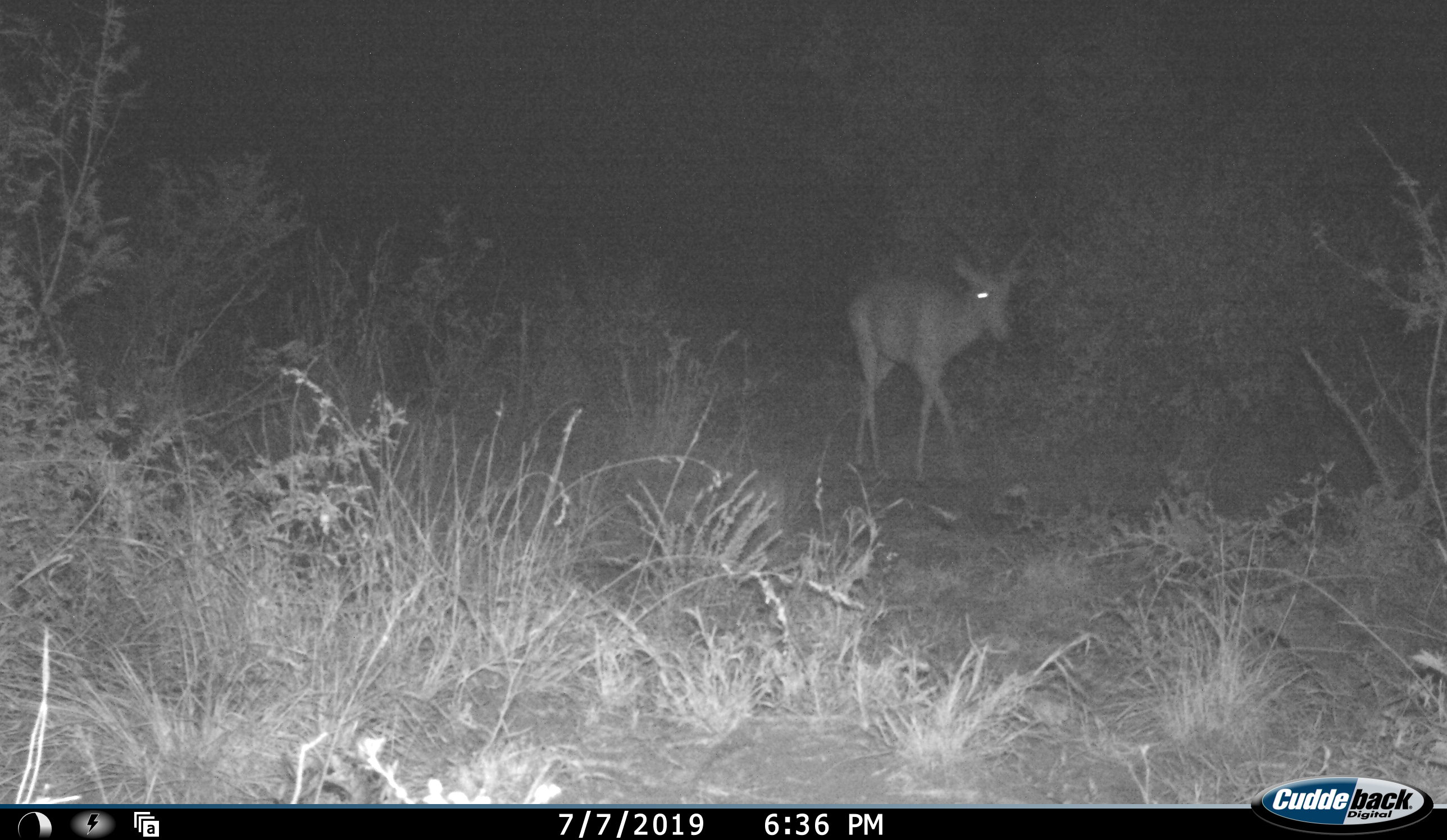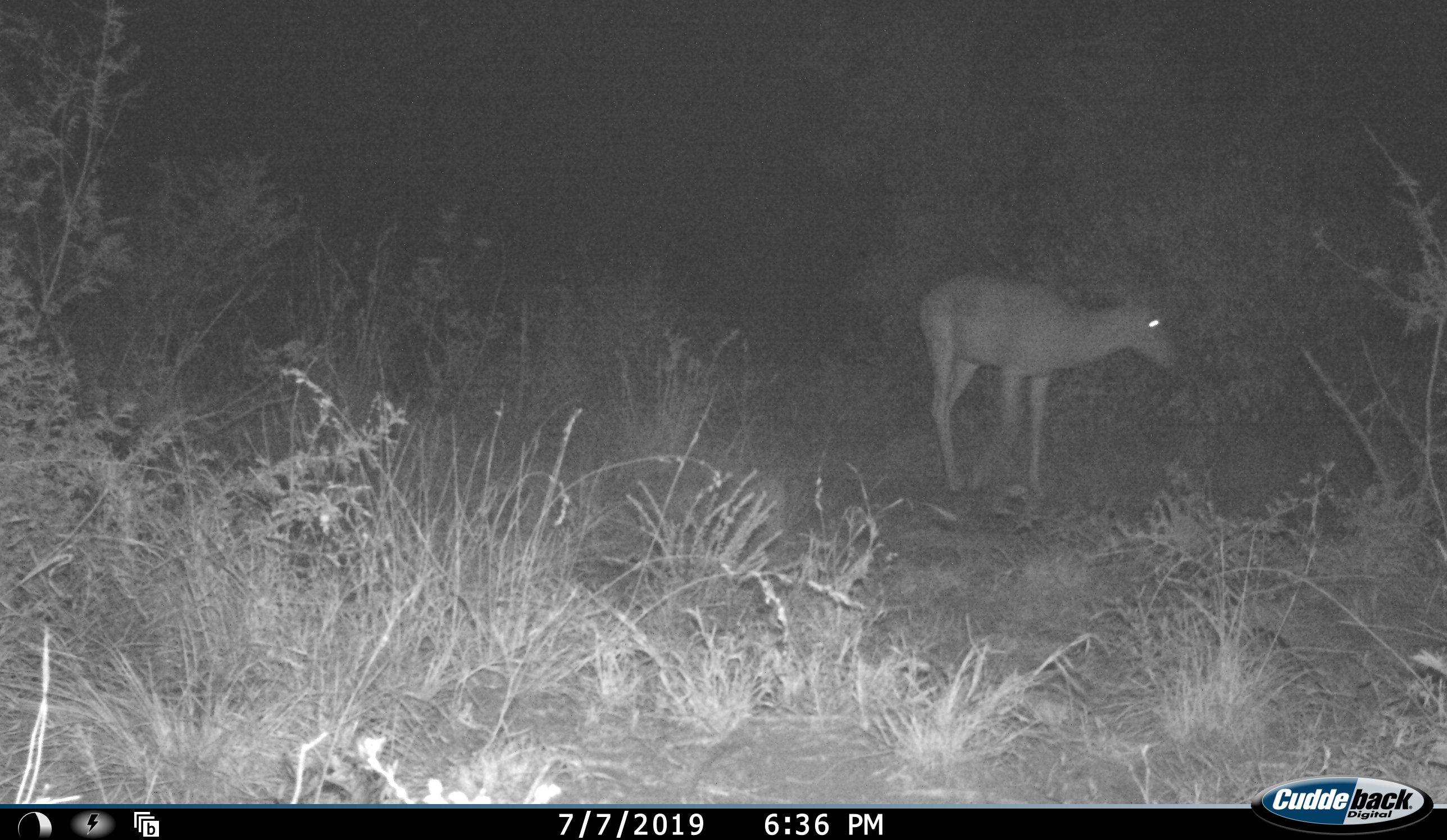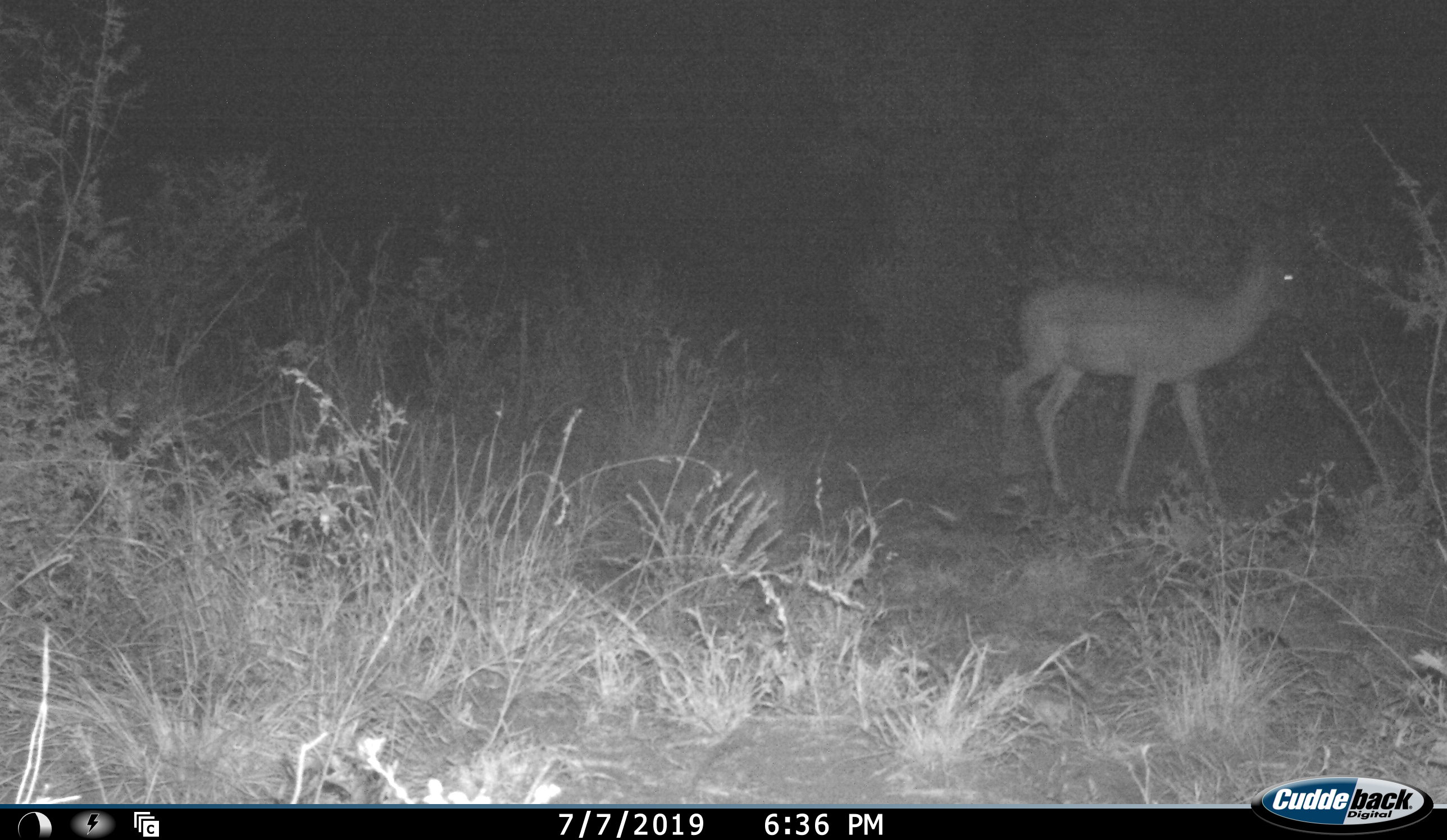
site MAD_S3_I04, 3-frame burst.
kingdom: Animalia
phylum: Chordata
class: Mammalia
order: Artiodactyla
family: Bovidae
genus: Aepyceros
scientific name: Aepyceros melampus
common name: impala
Impala (Aepyceros melampus), count 1. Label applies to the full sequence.